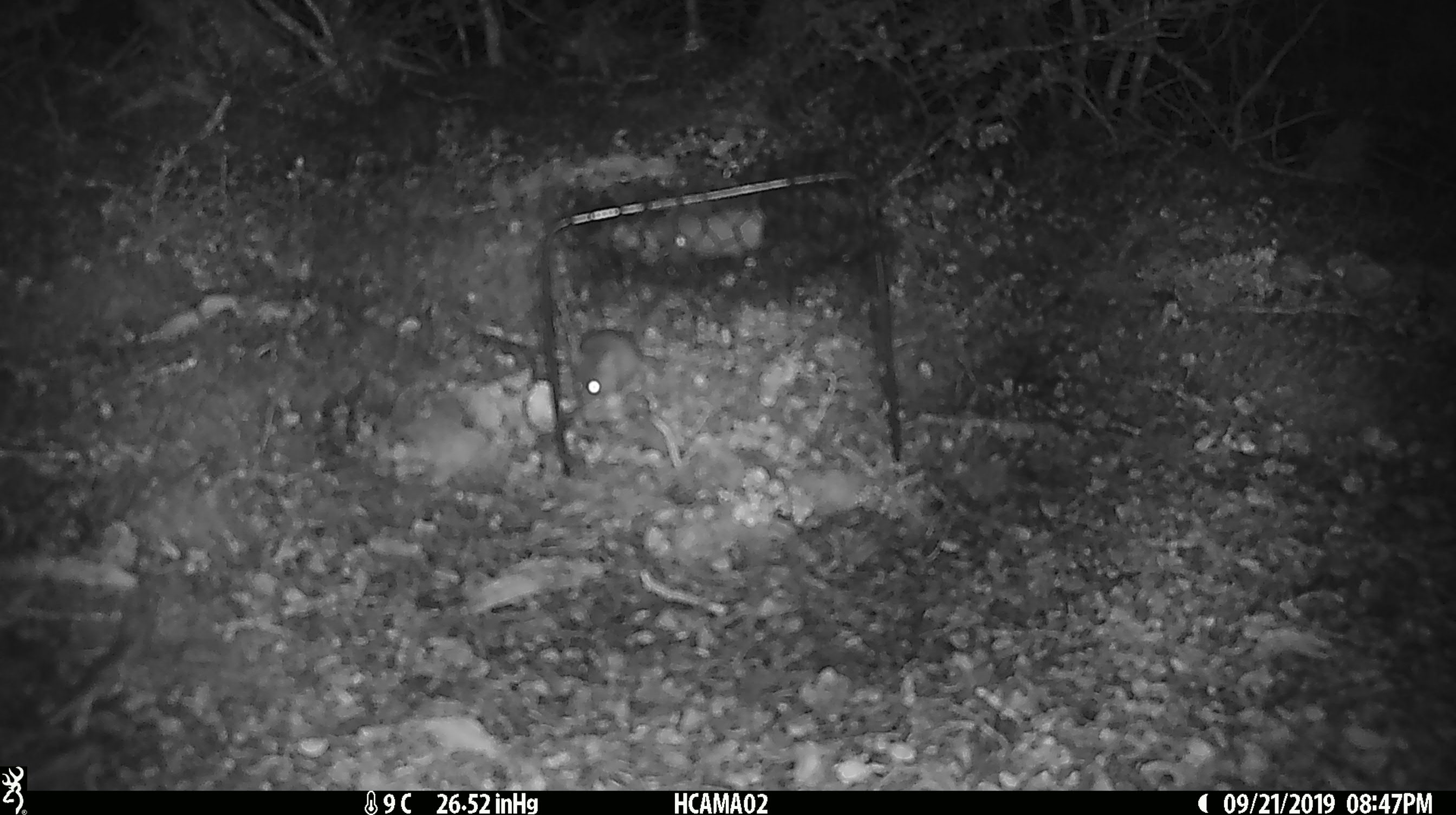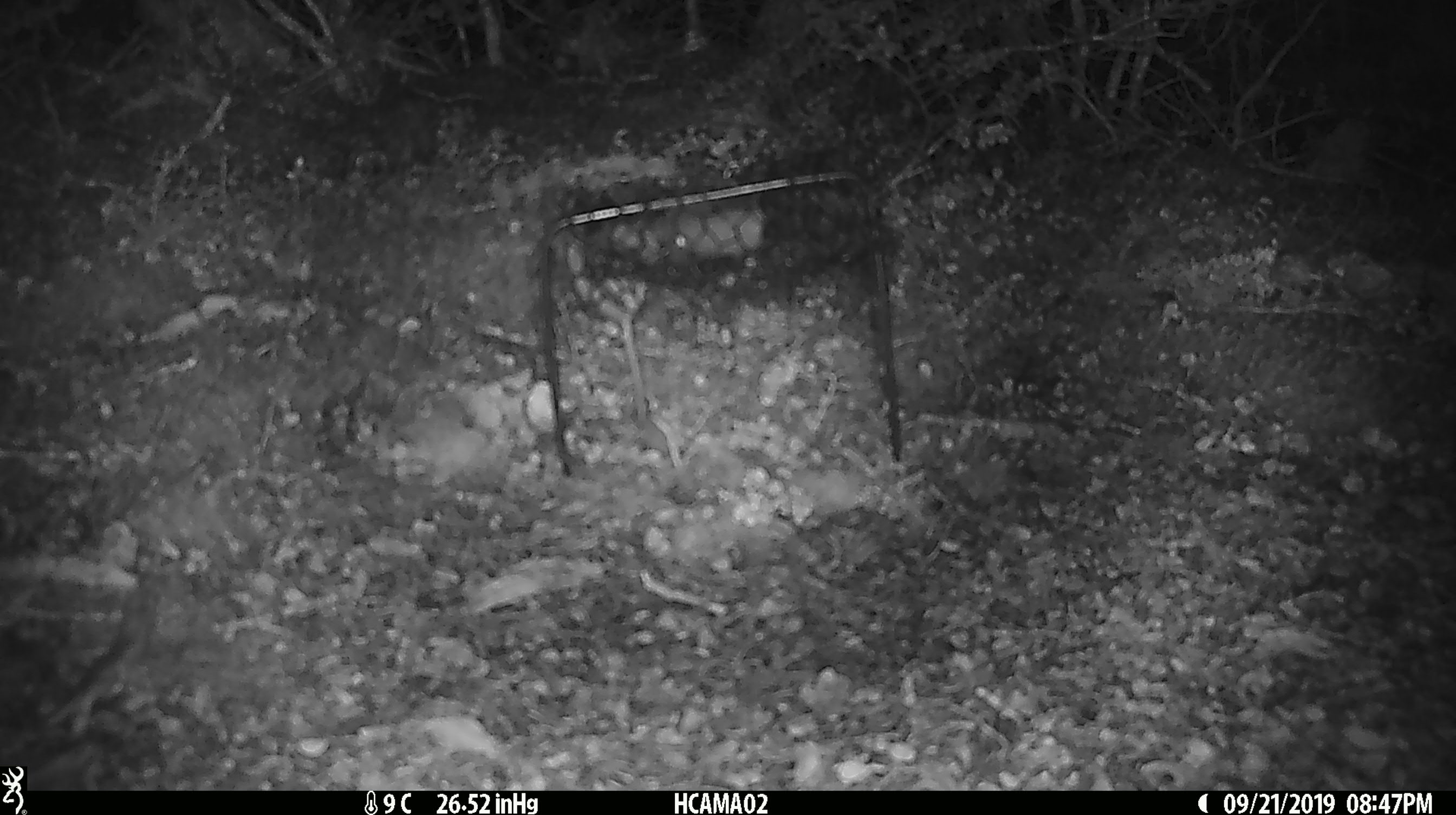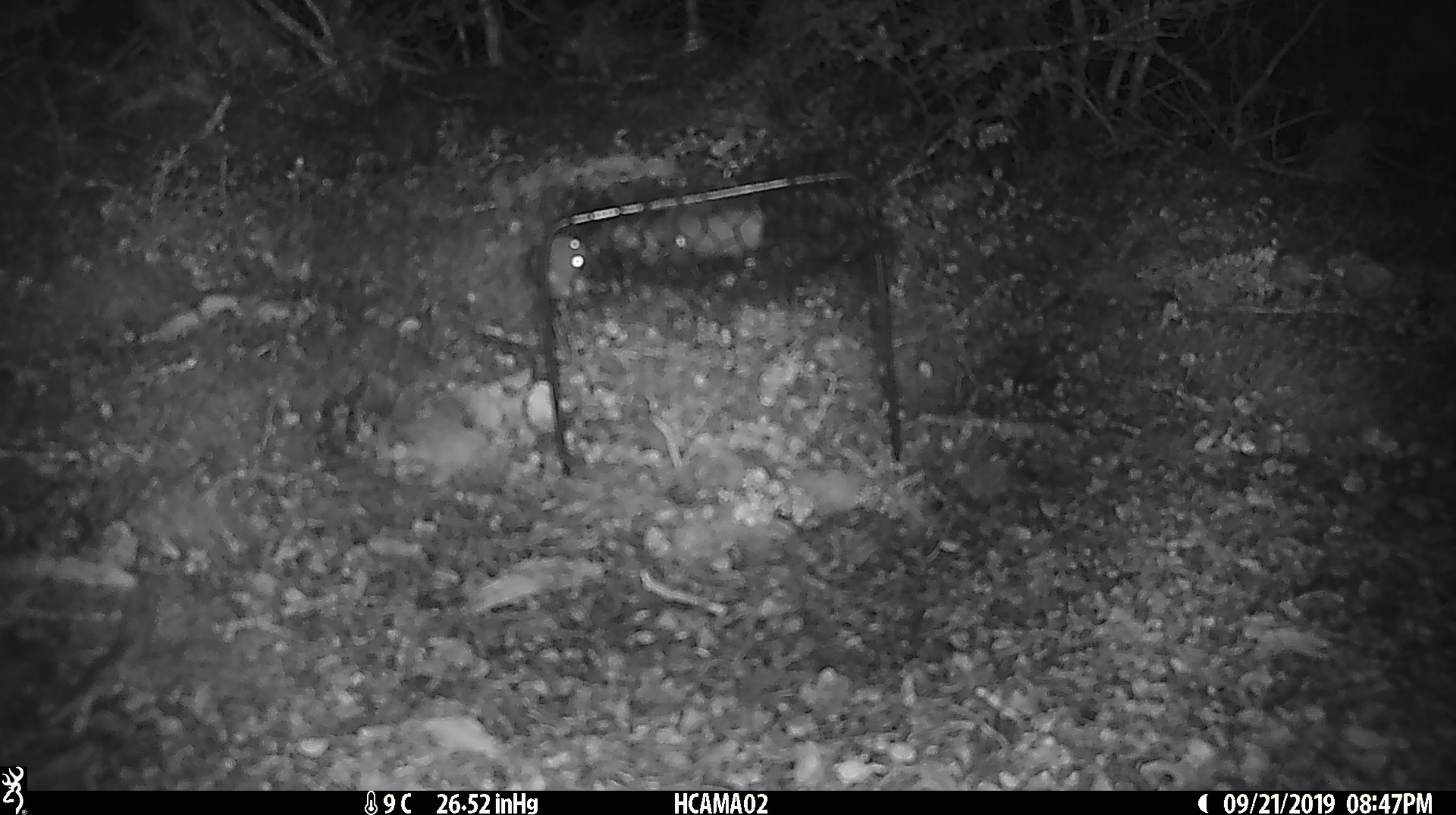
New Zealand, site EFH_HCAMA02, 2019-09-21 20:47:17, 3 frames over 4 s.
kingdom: Animalia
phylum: Chordata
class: Mammalia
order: Rodentia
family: Muridae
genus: Mus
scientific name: Mus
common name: mouse